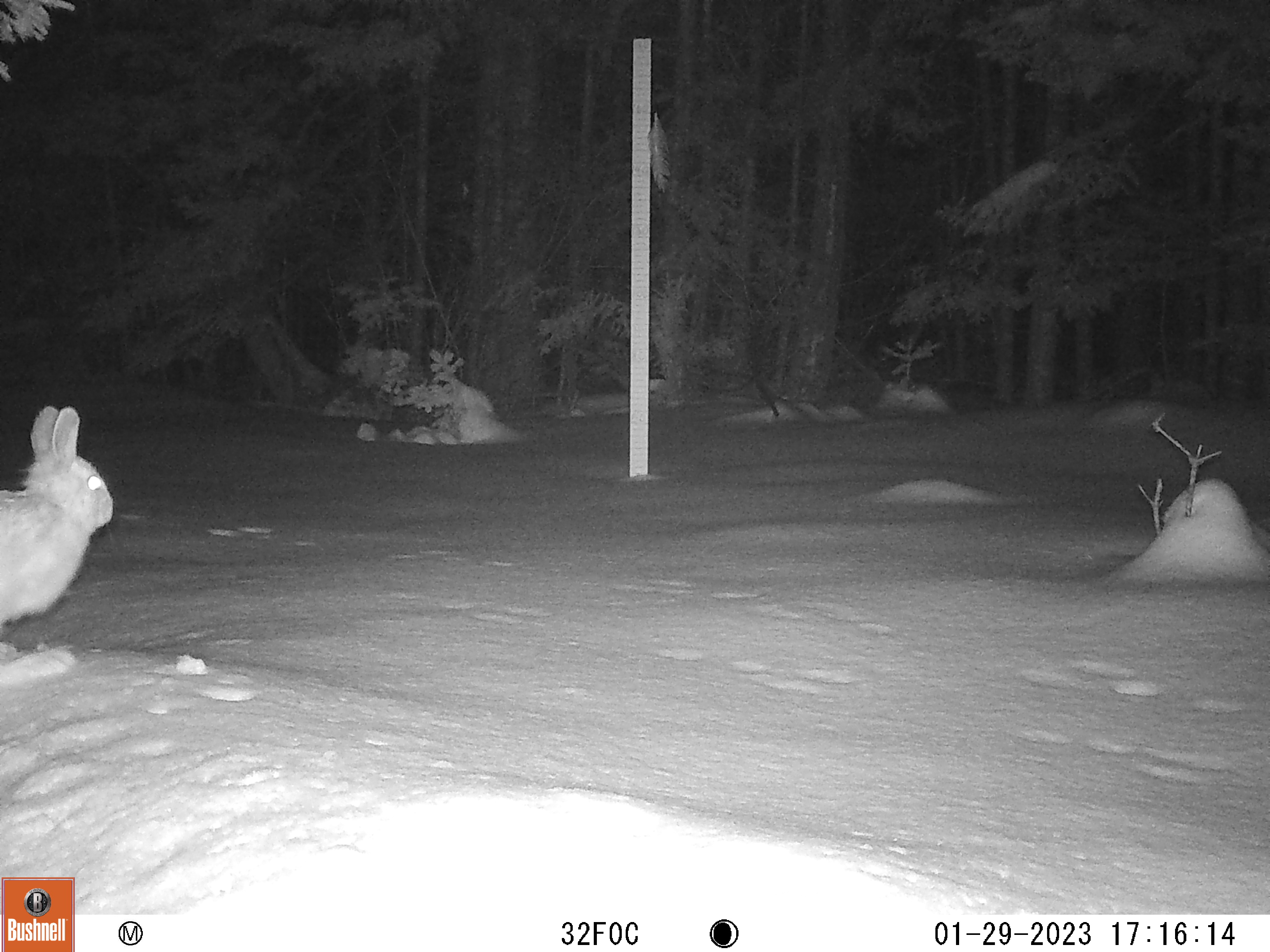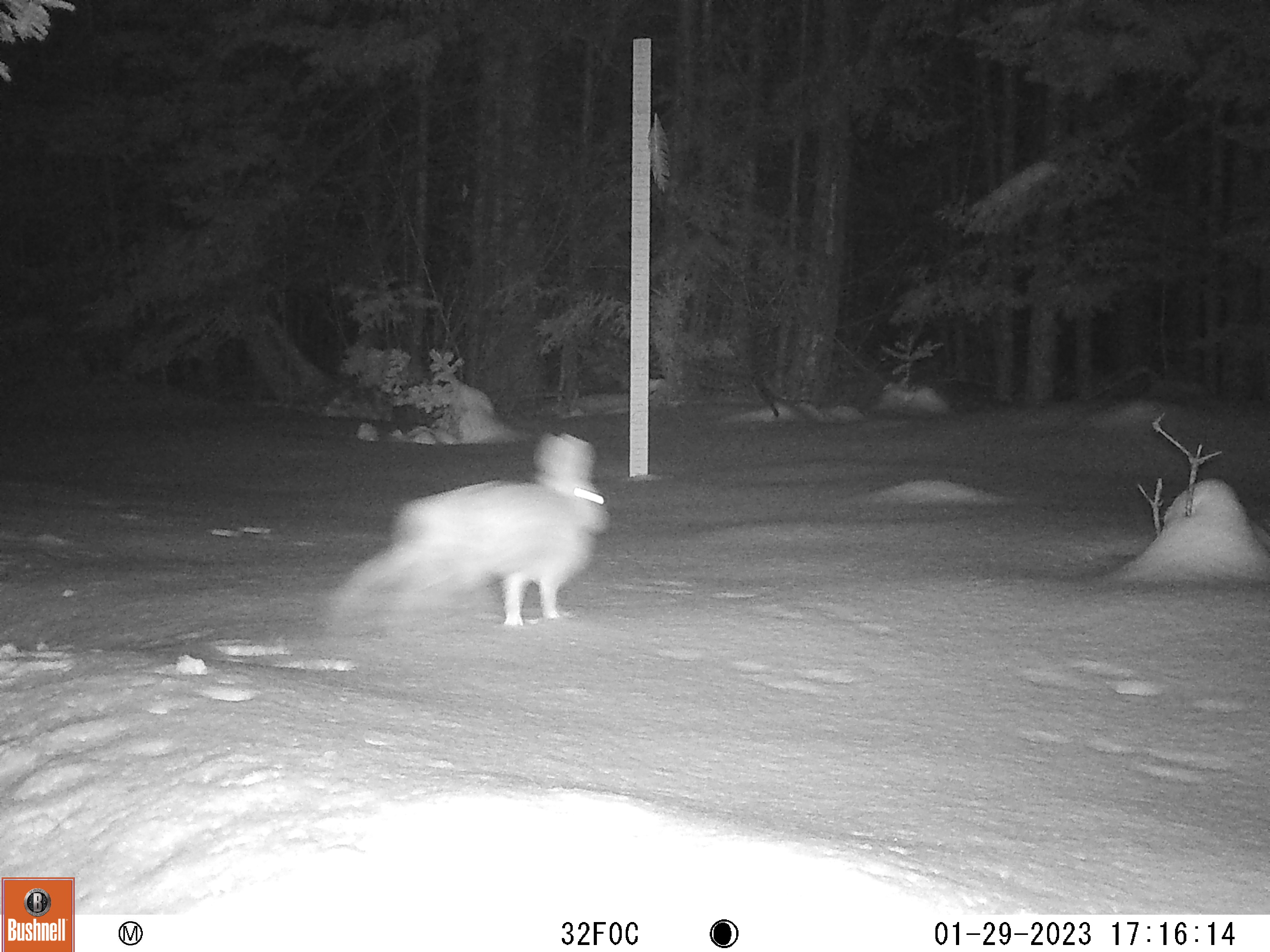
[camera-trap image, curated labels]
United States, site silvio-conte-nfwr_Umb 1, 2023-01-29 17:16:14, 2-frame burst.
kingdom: Animalia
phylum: Chordata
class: Mammalia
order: Lagomorpha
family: Leporidae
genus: Lepus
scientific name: Lepus americanus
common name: snowshoe hare